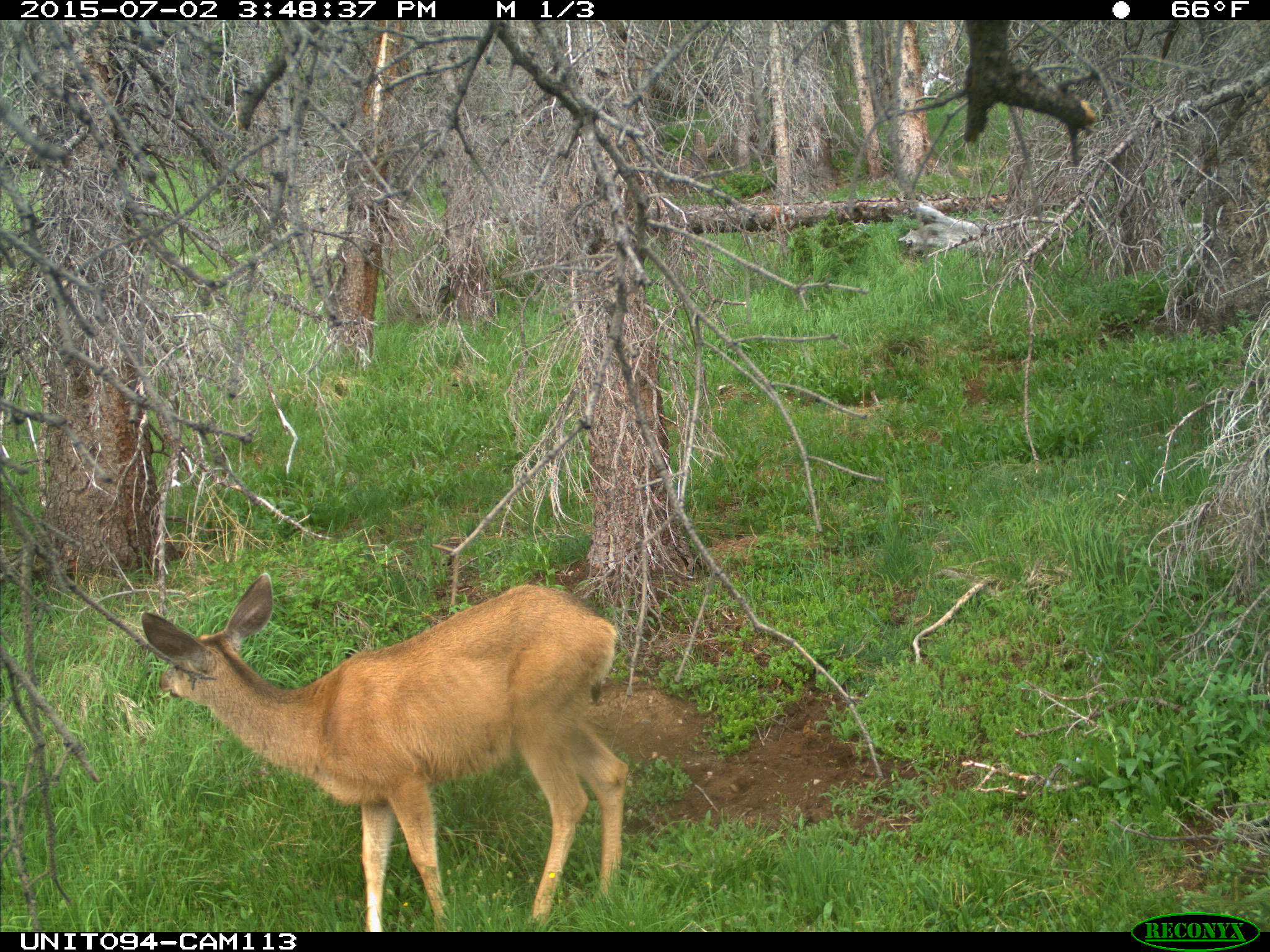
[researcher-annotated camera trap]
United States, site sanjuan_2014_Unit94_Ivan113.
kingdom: Animalia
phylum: Chordata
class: Mammalia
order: Artiodactyla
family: Cervidae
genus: Odocoileus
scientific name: Odocoileus hemionus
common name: mule deer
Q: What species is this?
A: Odocoileus hemionus (mule deer).